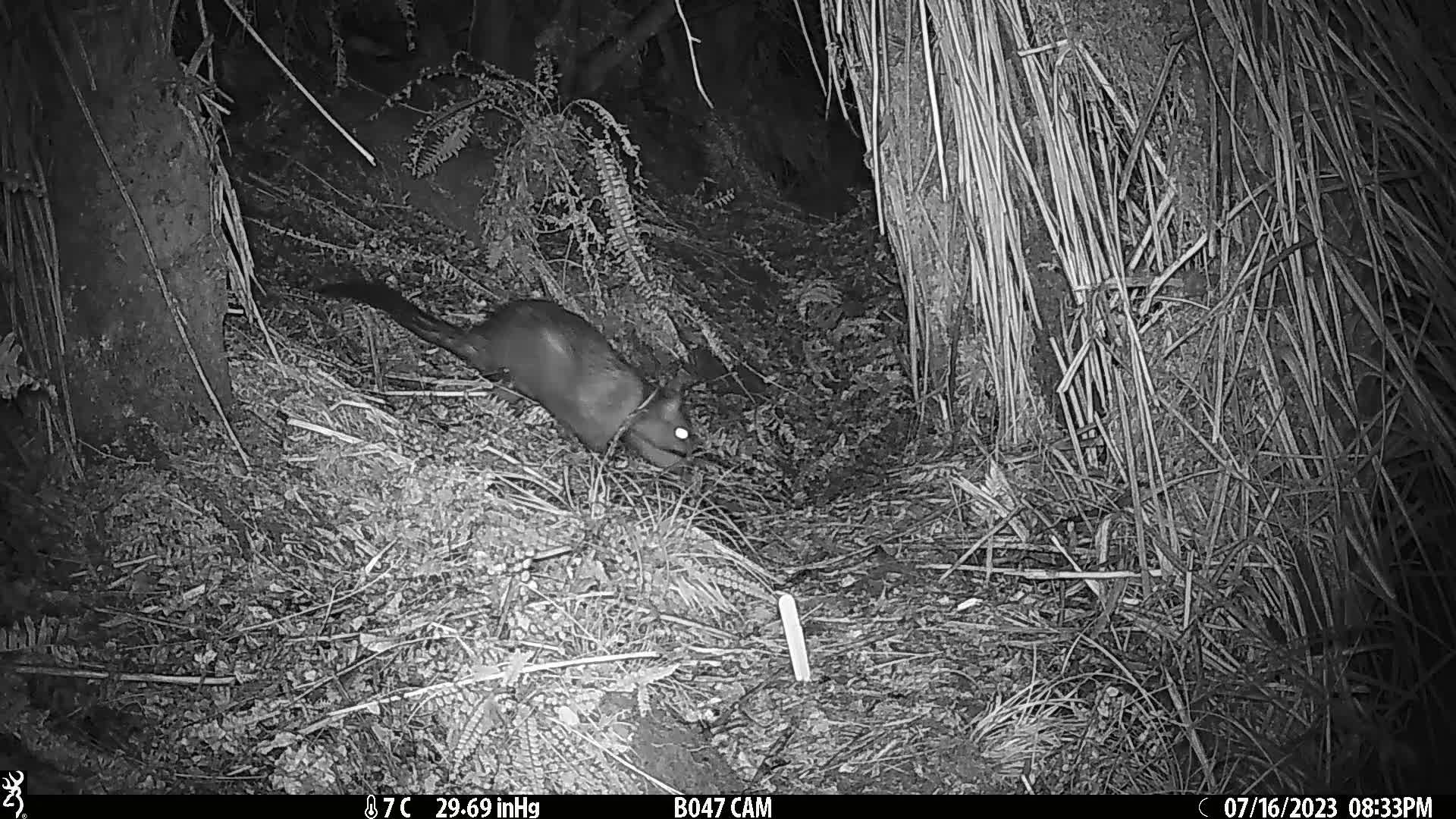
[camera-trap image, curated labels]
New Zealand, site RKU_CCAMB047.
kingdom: Animalia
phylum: Chordata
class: Mammalia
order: Diprotodontia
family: Phalangeridae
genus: Trichosurus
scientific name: Trichosurus vulpecula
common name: common brushtail possum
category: possum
Possum (common brushtail possum) (Trichosurus vulpecula).